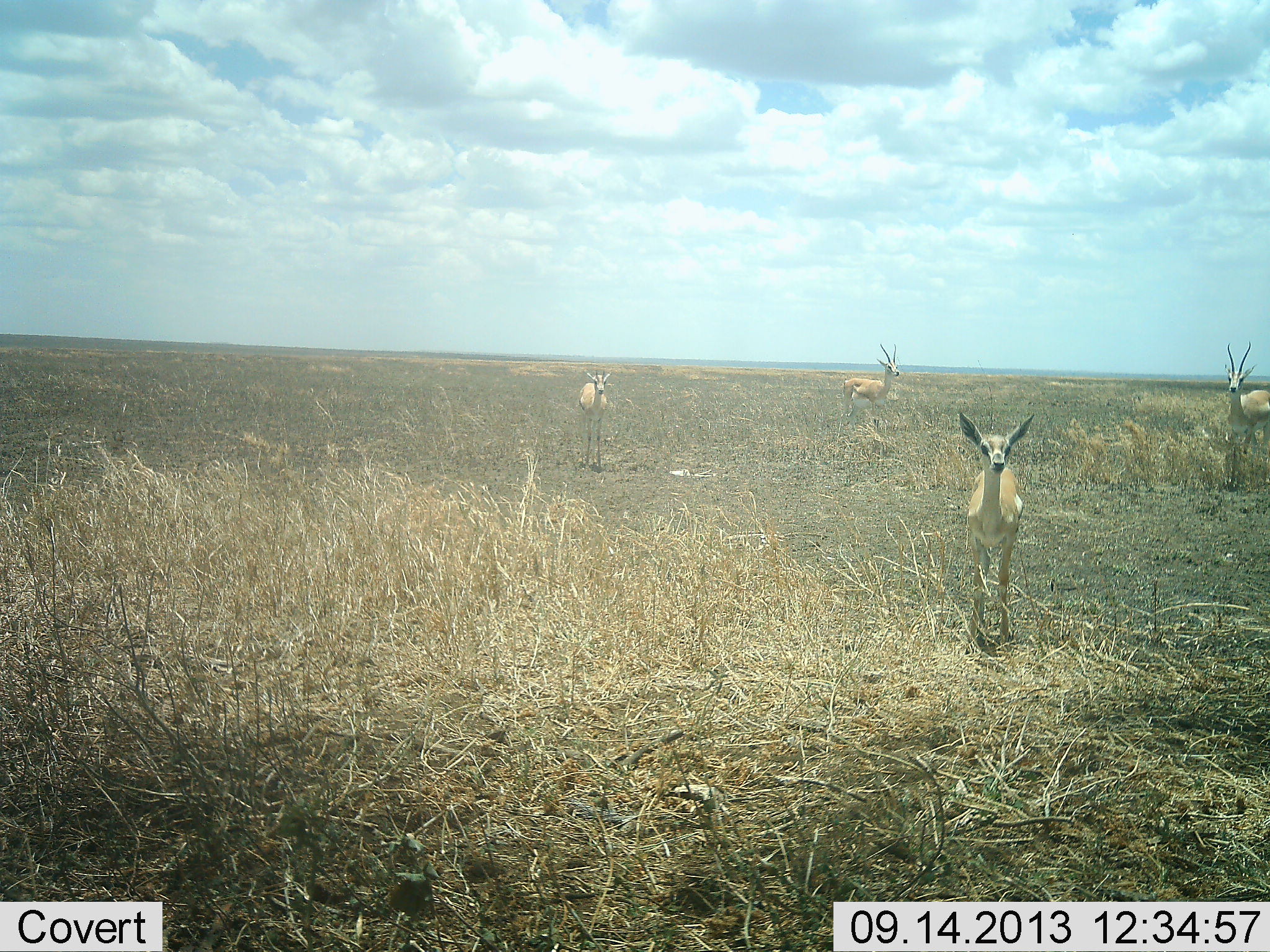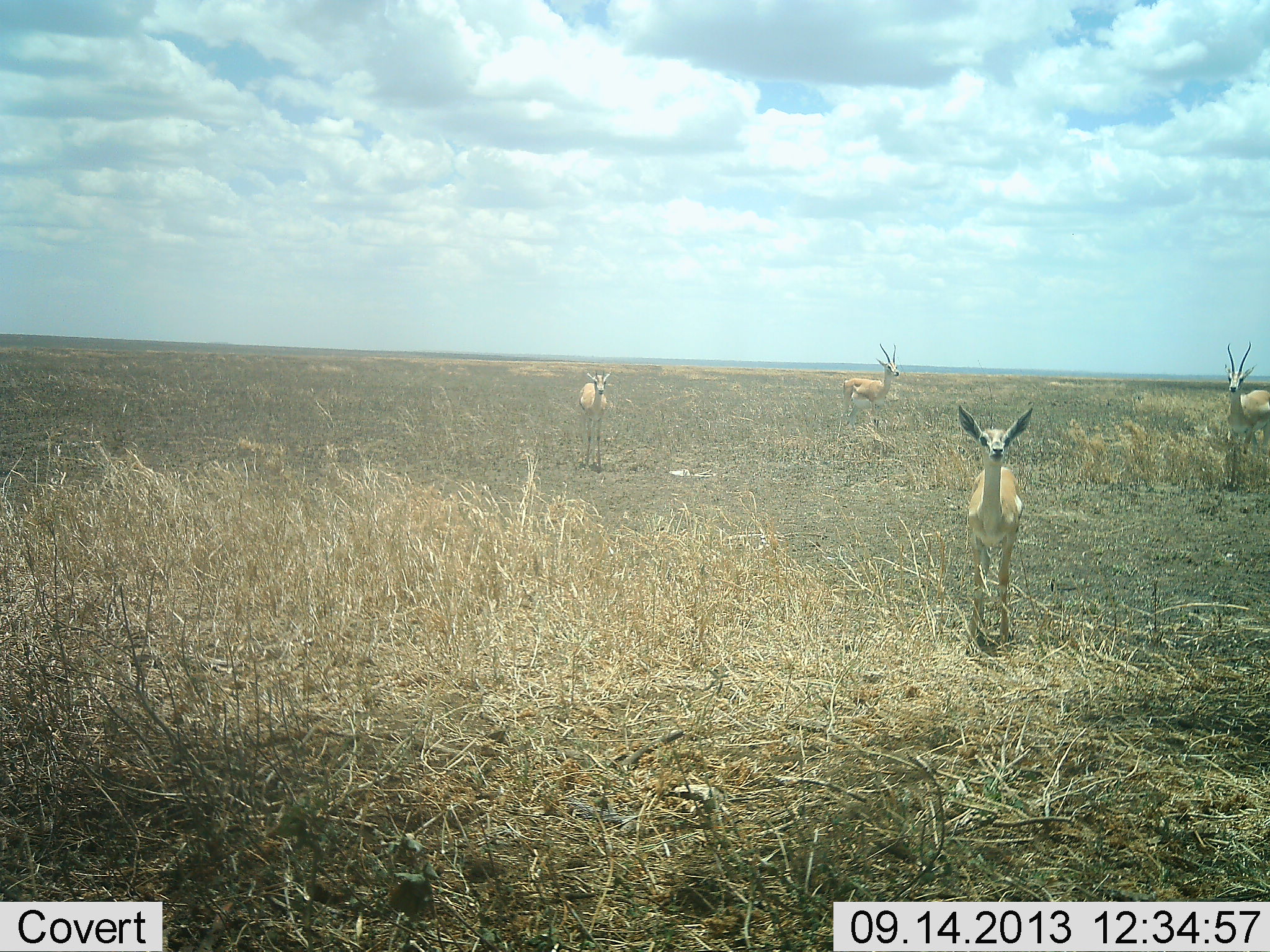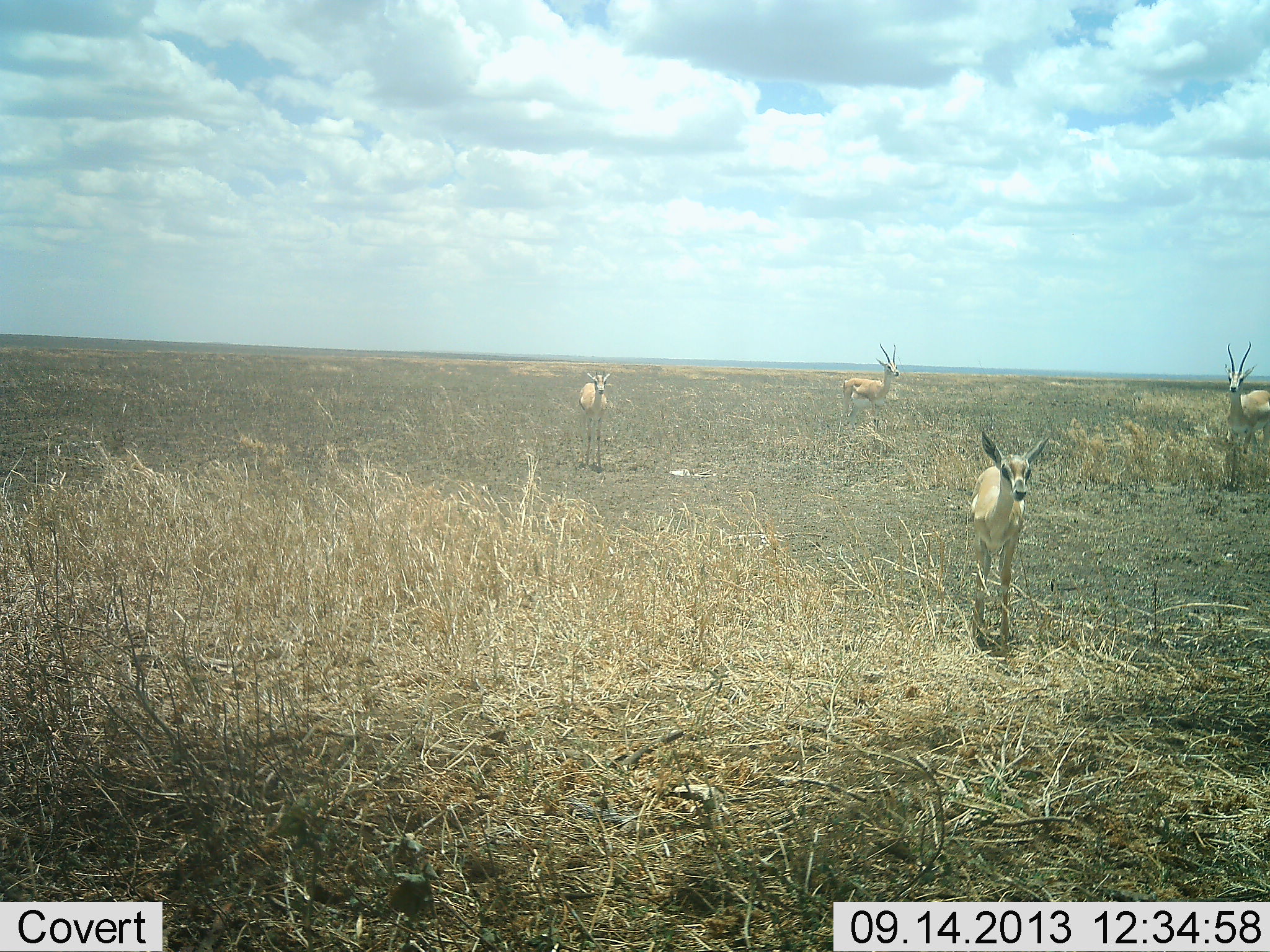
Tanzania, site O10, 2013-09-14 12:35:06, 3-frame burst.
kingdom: Animalia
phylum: Chordata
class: Mammalia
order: Artiodactyla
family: Bovidae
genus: Nanger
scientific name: Nanger granti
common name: grant's gazelle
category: gazellegrants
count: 4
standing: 90%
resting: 0%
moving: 5%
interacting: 0%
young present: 5%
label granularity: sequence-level